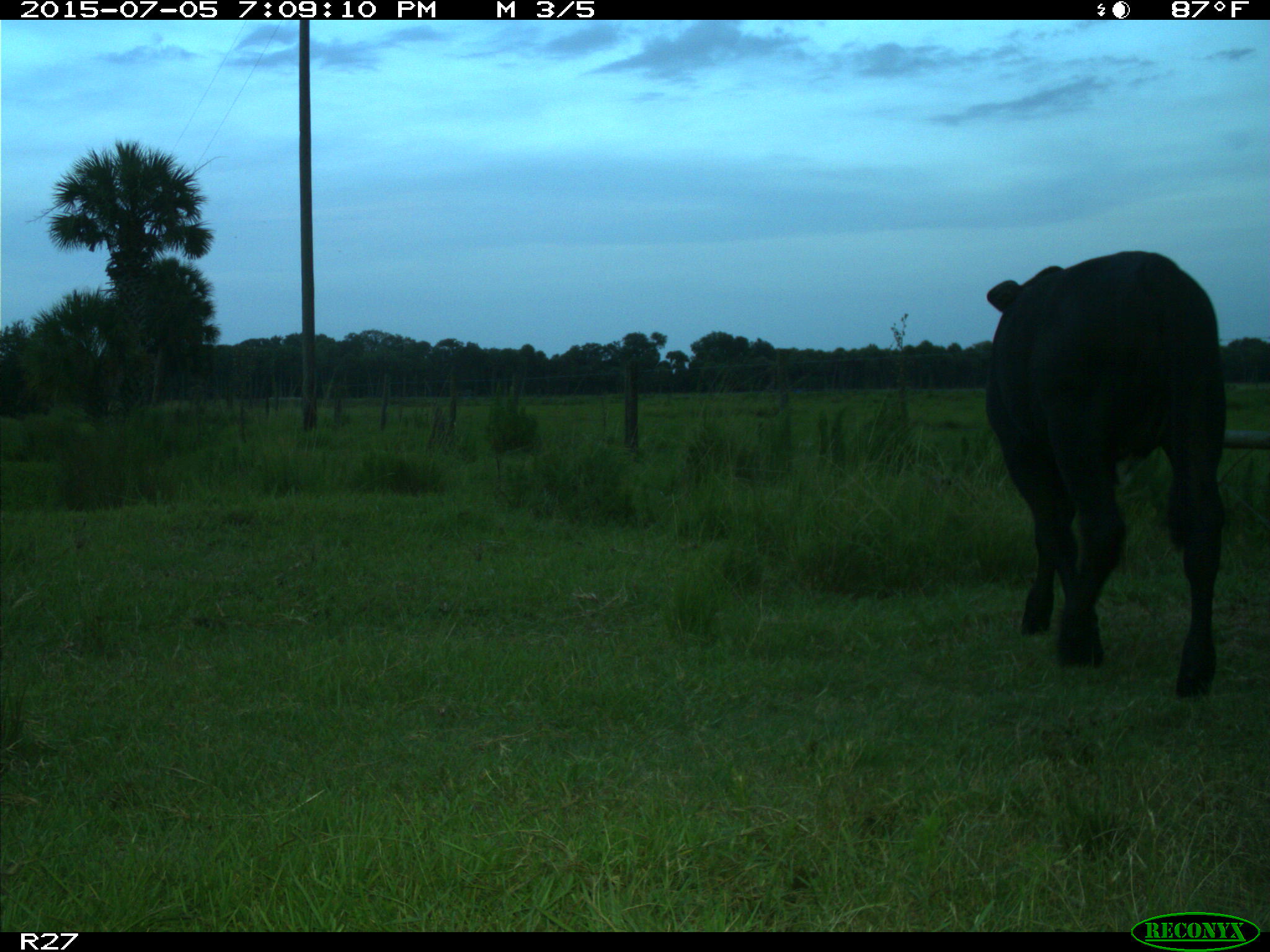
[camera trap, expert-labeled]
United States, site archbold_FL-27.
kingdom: Animalia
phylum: Chordata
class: Mammalia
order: Artiodactyla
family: Bovidae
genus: Bos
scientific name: Bos taurus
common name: domestic cow